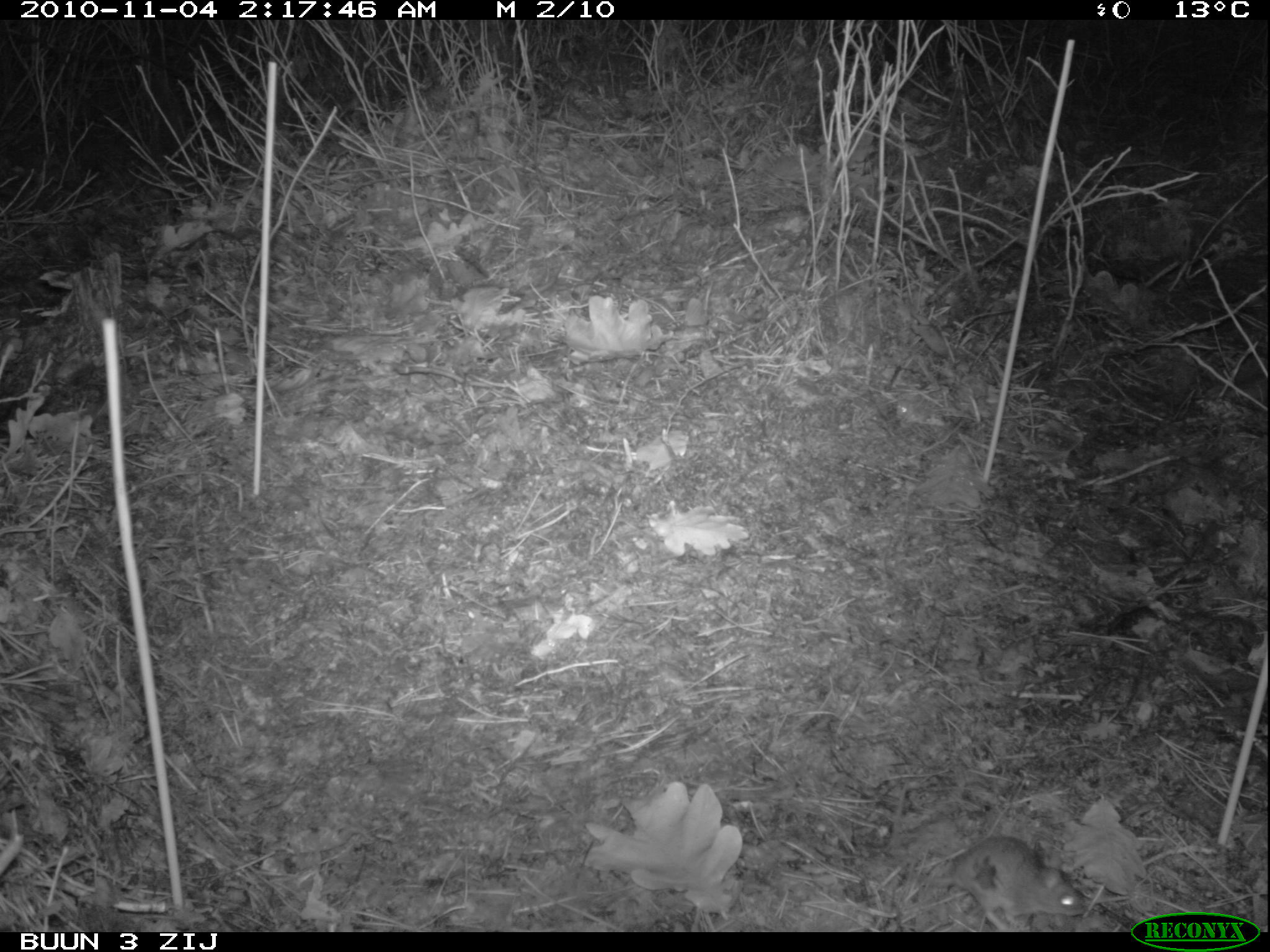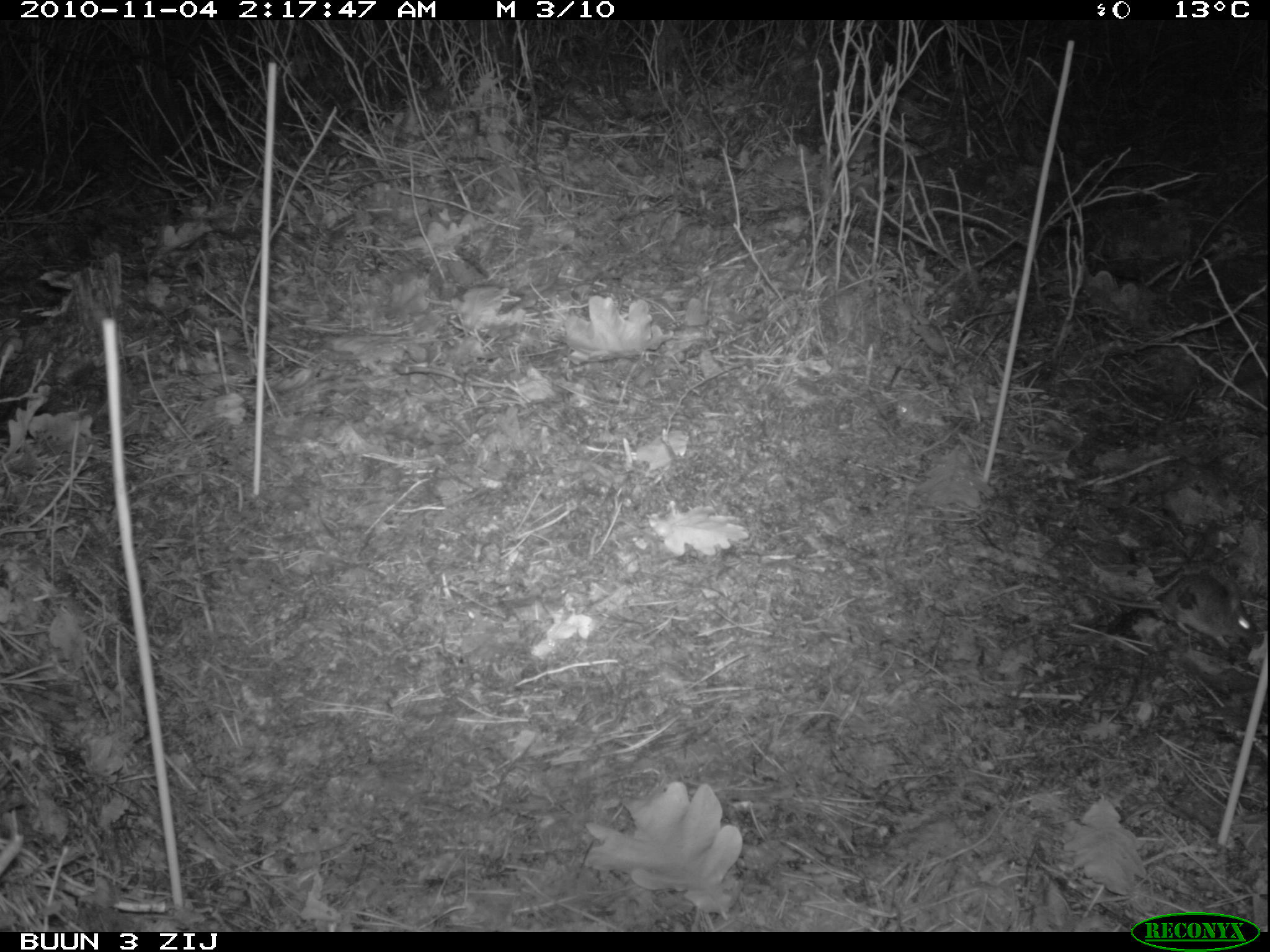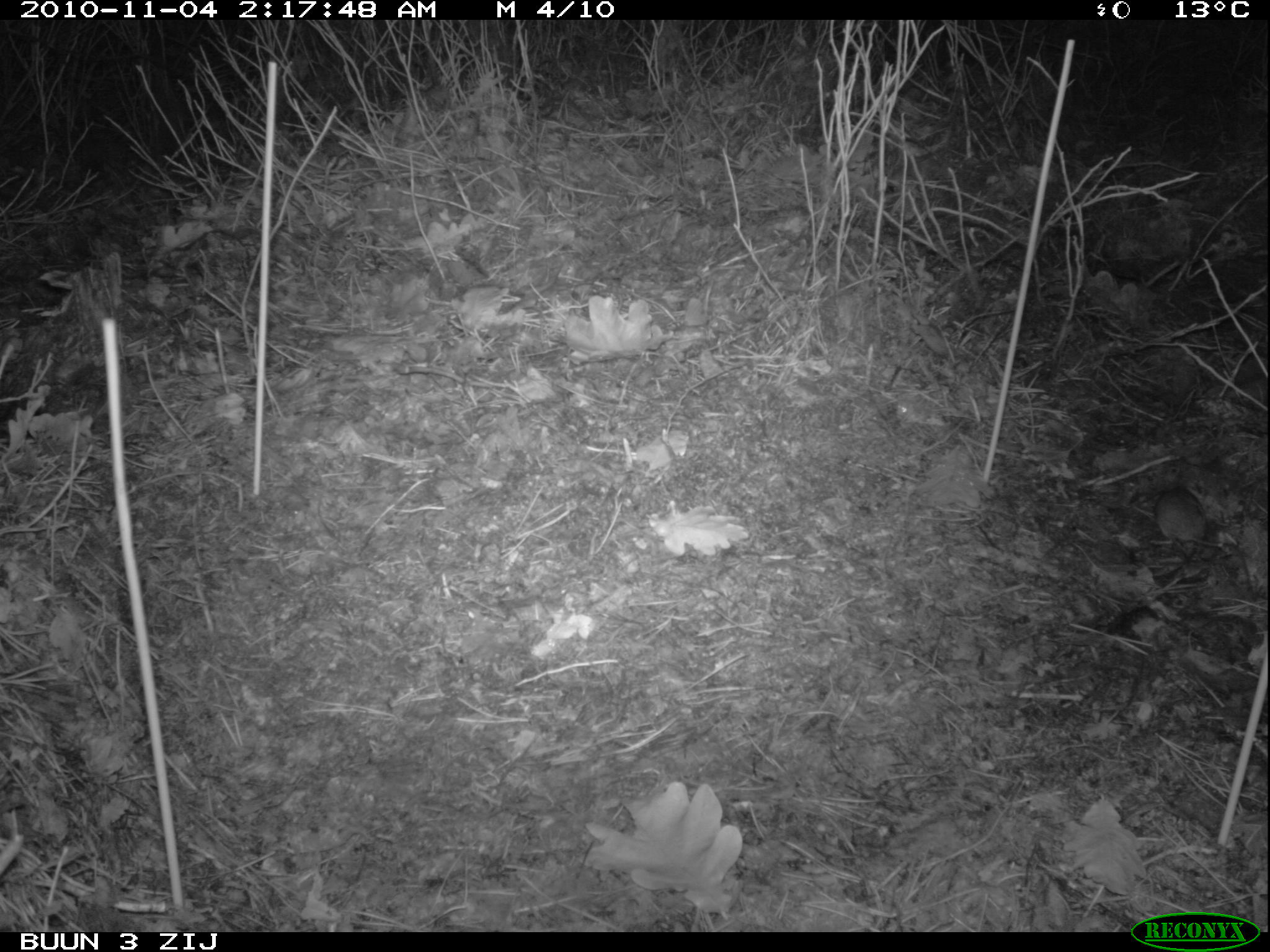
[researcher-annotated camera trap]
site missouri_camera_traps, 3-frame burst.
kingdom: Animalia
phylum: Chordata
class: Mammalia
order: Rodentia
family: Muridae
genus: Apodemus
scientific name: Apodemus sylvaticus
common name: wood mouse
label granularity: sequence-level